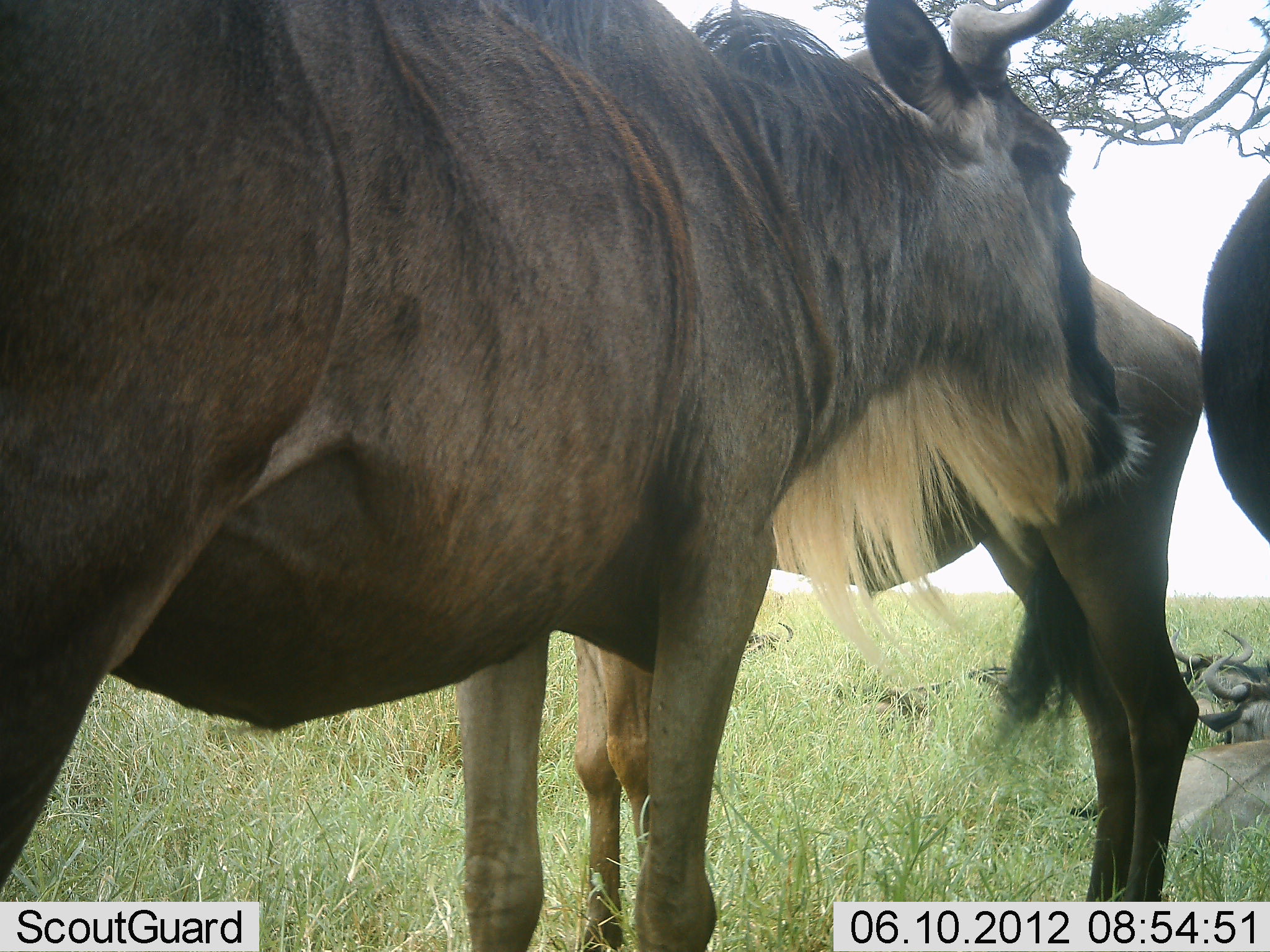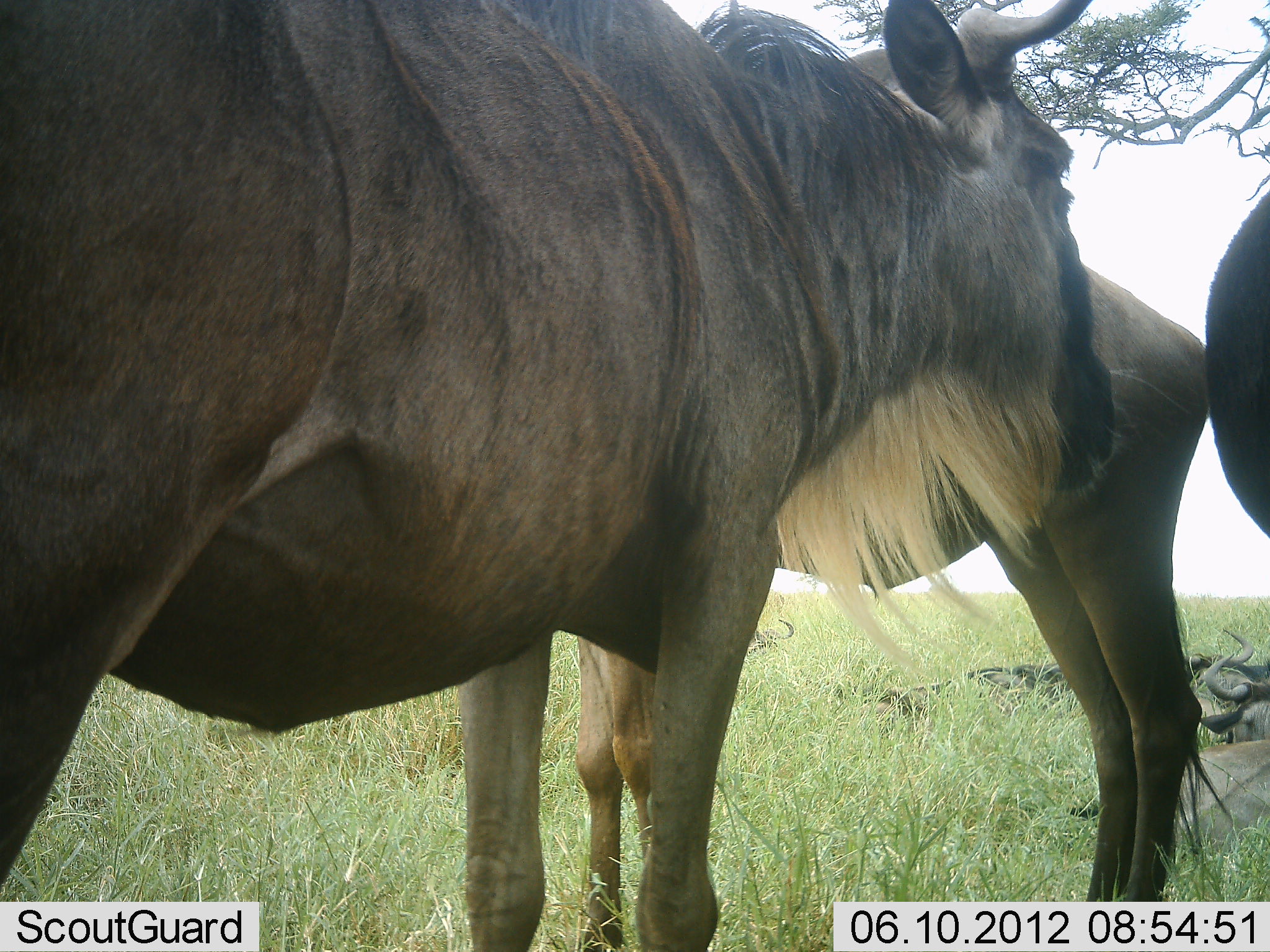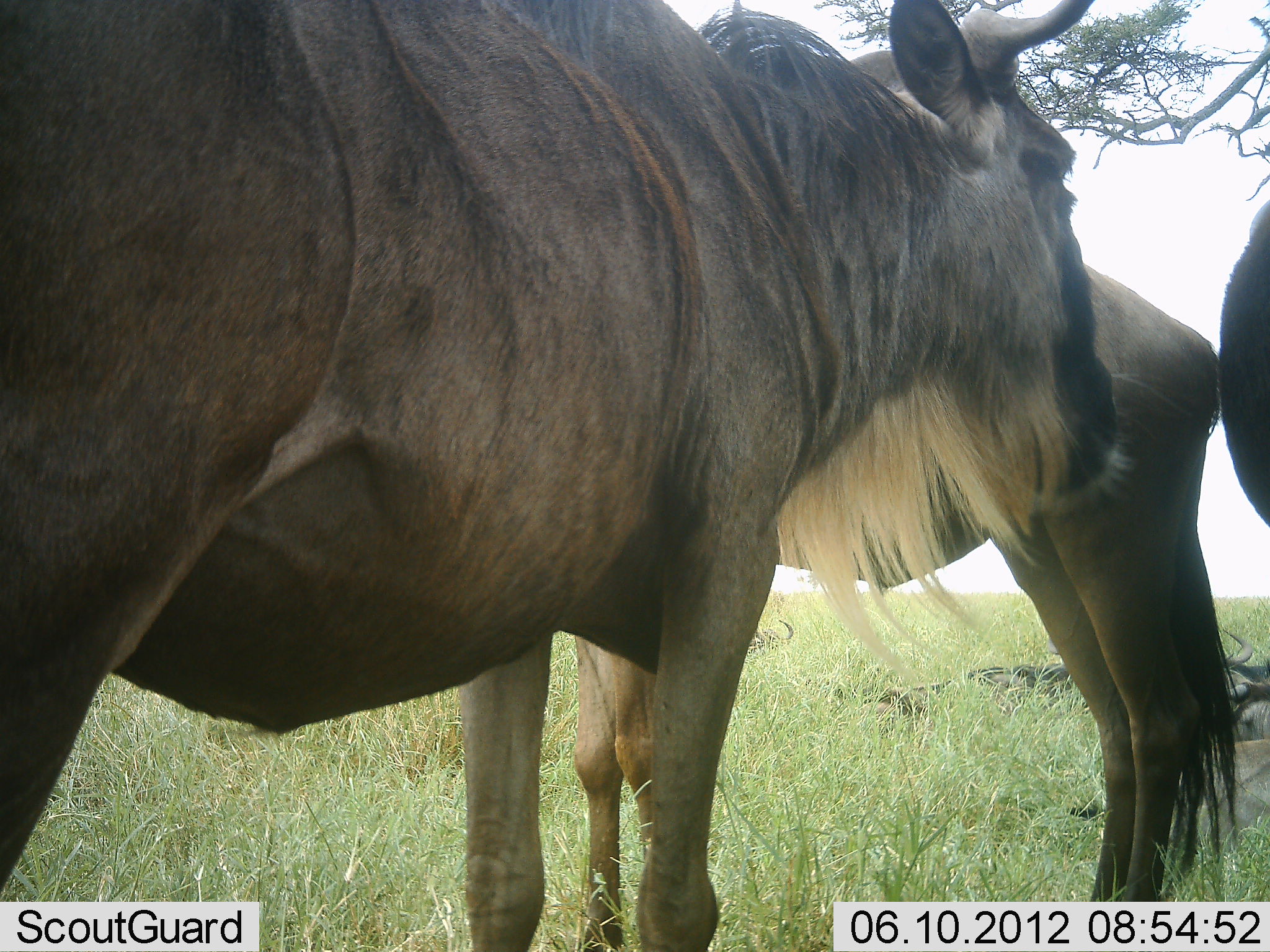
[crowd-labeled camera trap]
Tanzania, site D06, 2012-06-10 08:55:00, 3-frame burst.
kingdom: Animalia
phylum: Chordata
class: Mammalia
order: Artiodactyla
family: Bovidae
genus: Connochaetes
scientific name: Connochaetes taurinus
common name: blue wildebeest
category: wildebeest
Wildebeest (blue wildebeest) (Connochaetes taurinus), count 5. Behavior (volunteer vote fractions): standing 90%, resting 60%, moving 0%, interacting 20%. Young present (vote fraction): 10%. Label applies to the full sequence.